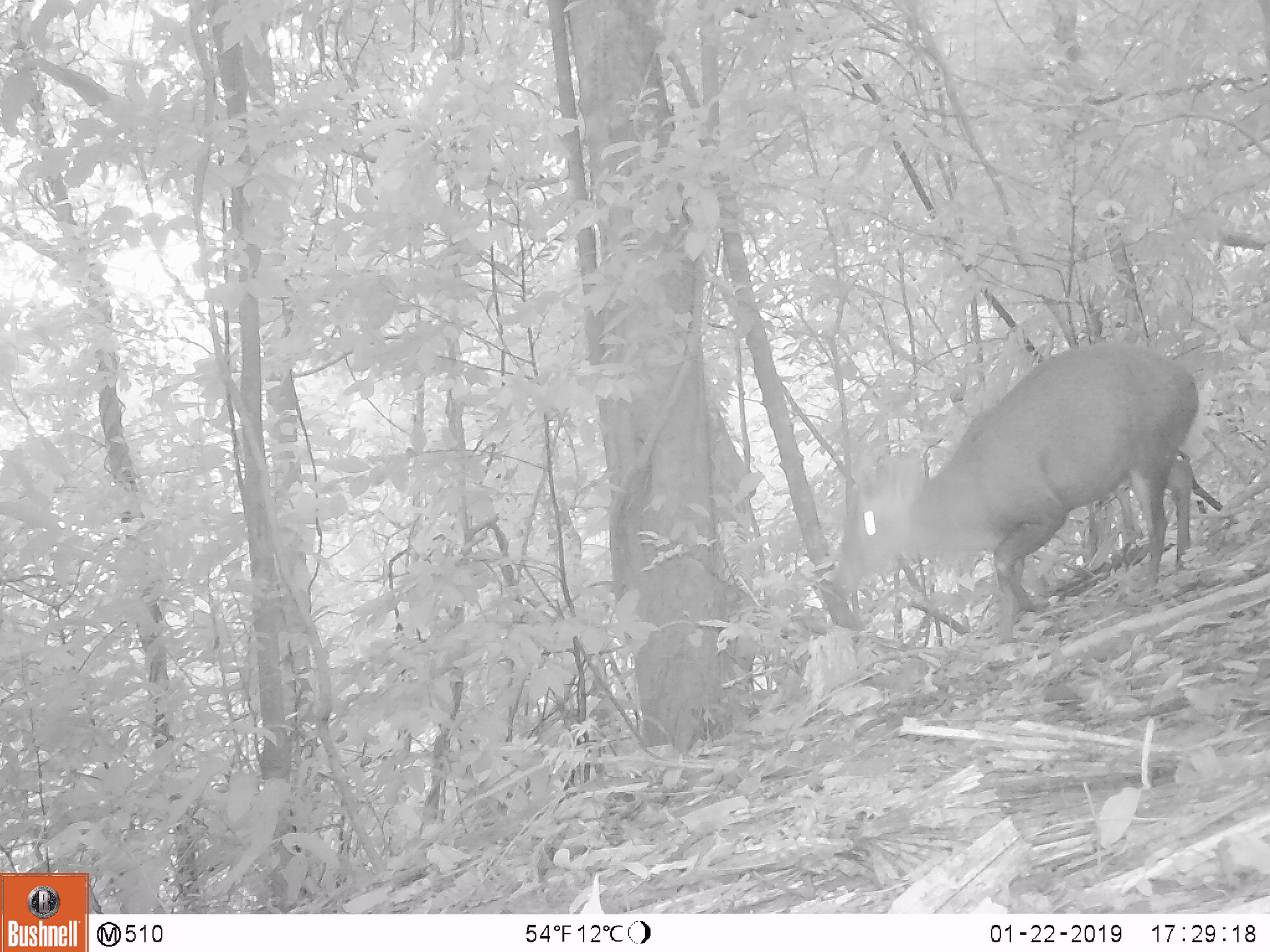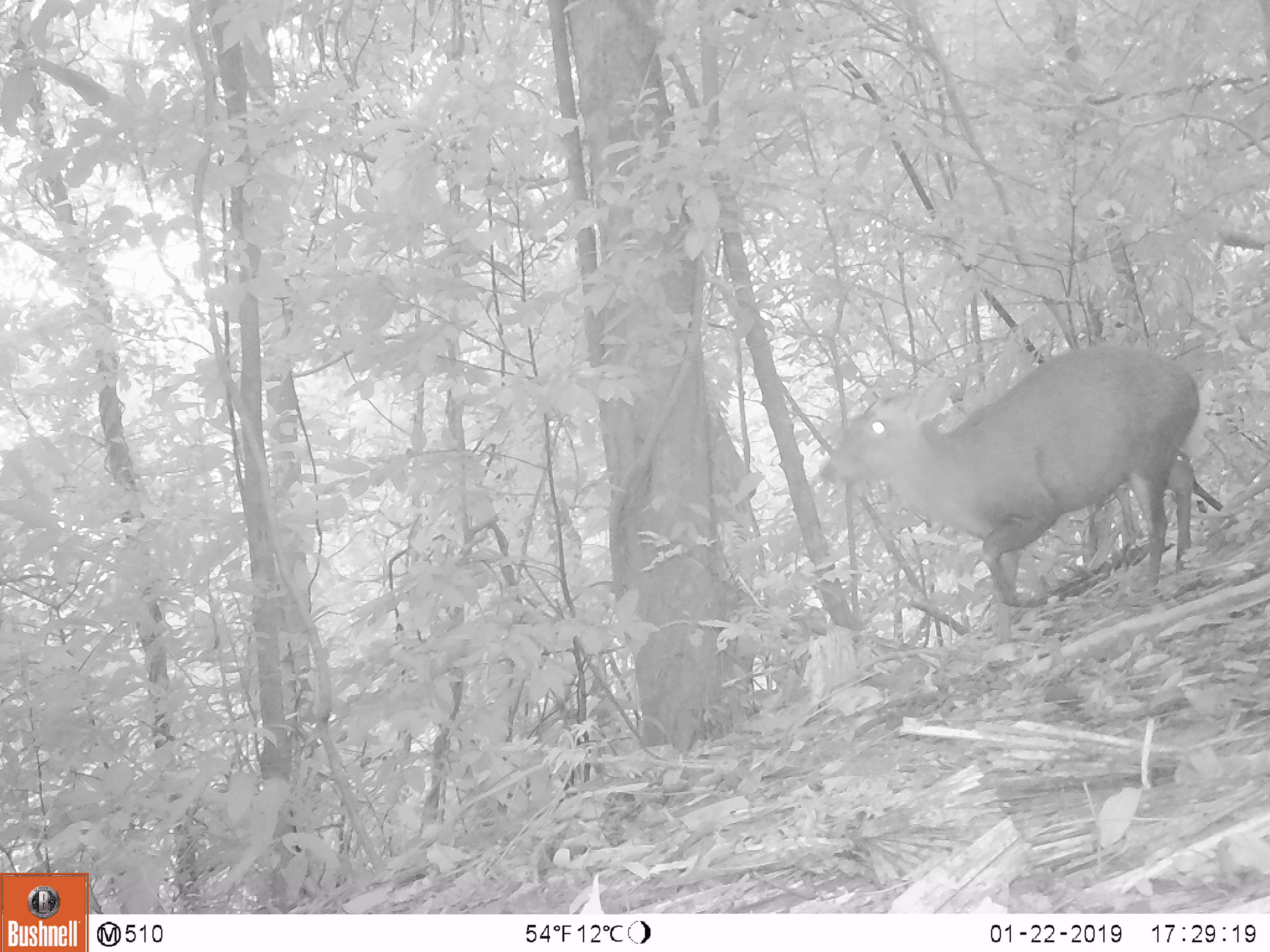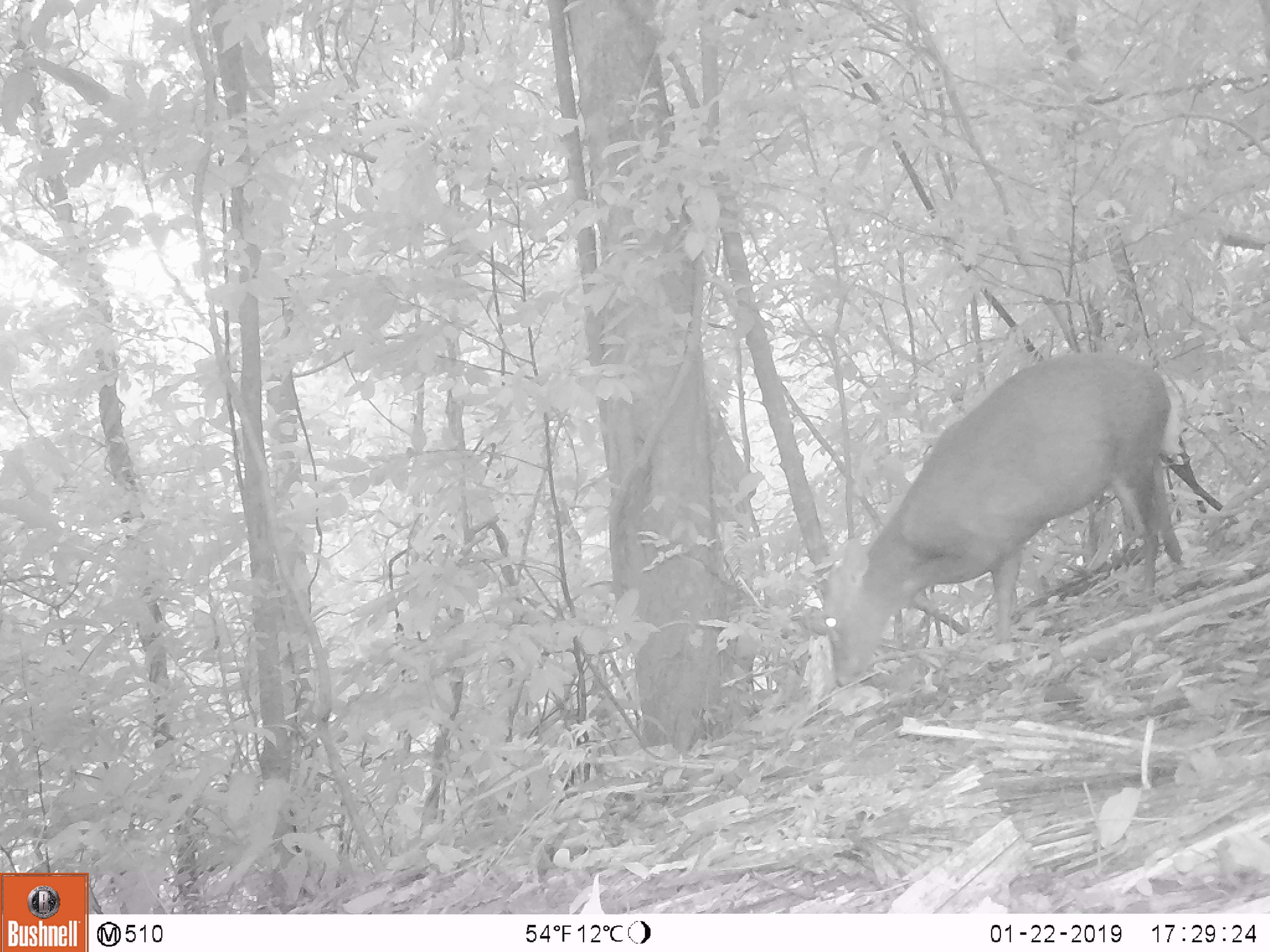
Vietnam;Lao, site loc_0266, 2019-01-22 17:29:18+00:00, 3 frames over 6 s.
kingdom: Animalia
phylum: Chordata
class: Mammalia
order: Artiodactyla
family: Cervidae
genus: Muntiacus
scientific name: Muntiacus rooseveltorum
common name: roosevelt's muntjac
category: roosevelts muntjac group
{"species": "roosevelts muntjac group (roosevelt's muntjac) (Muntiacus rooseveltorum)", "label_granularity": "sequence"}